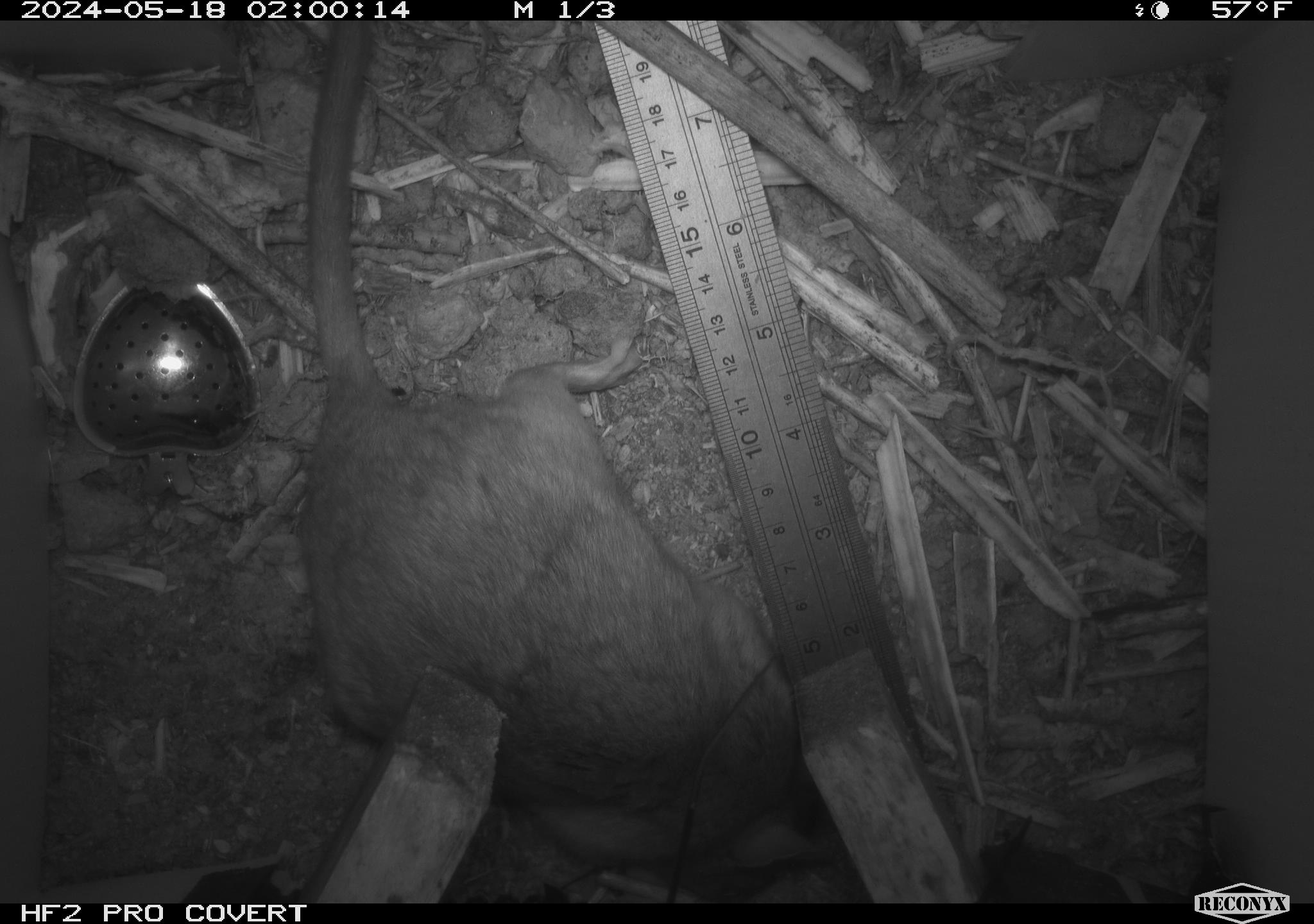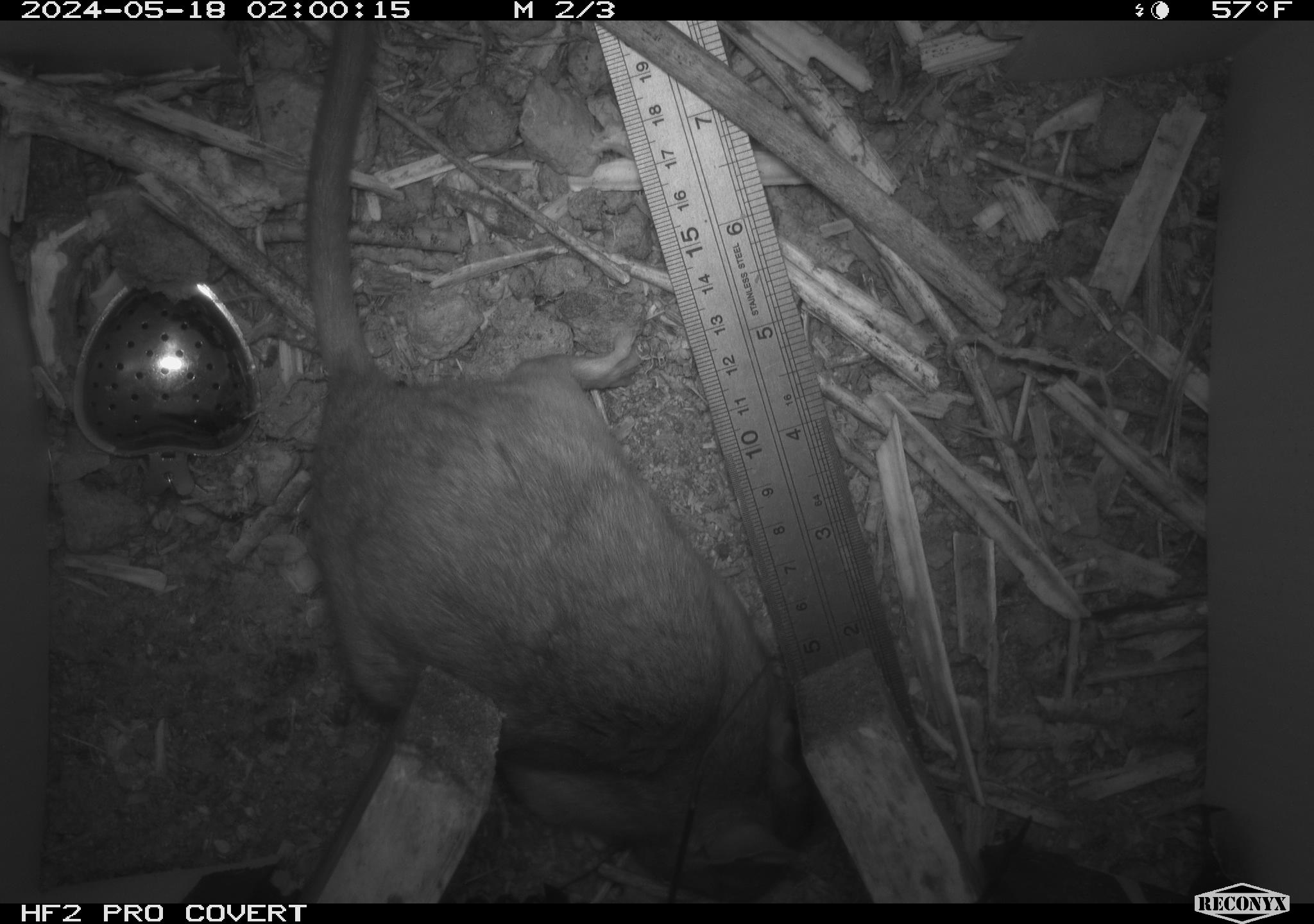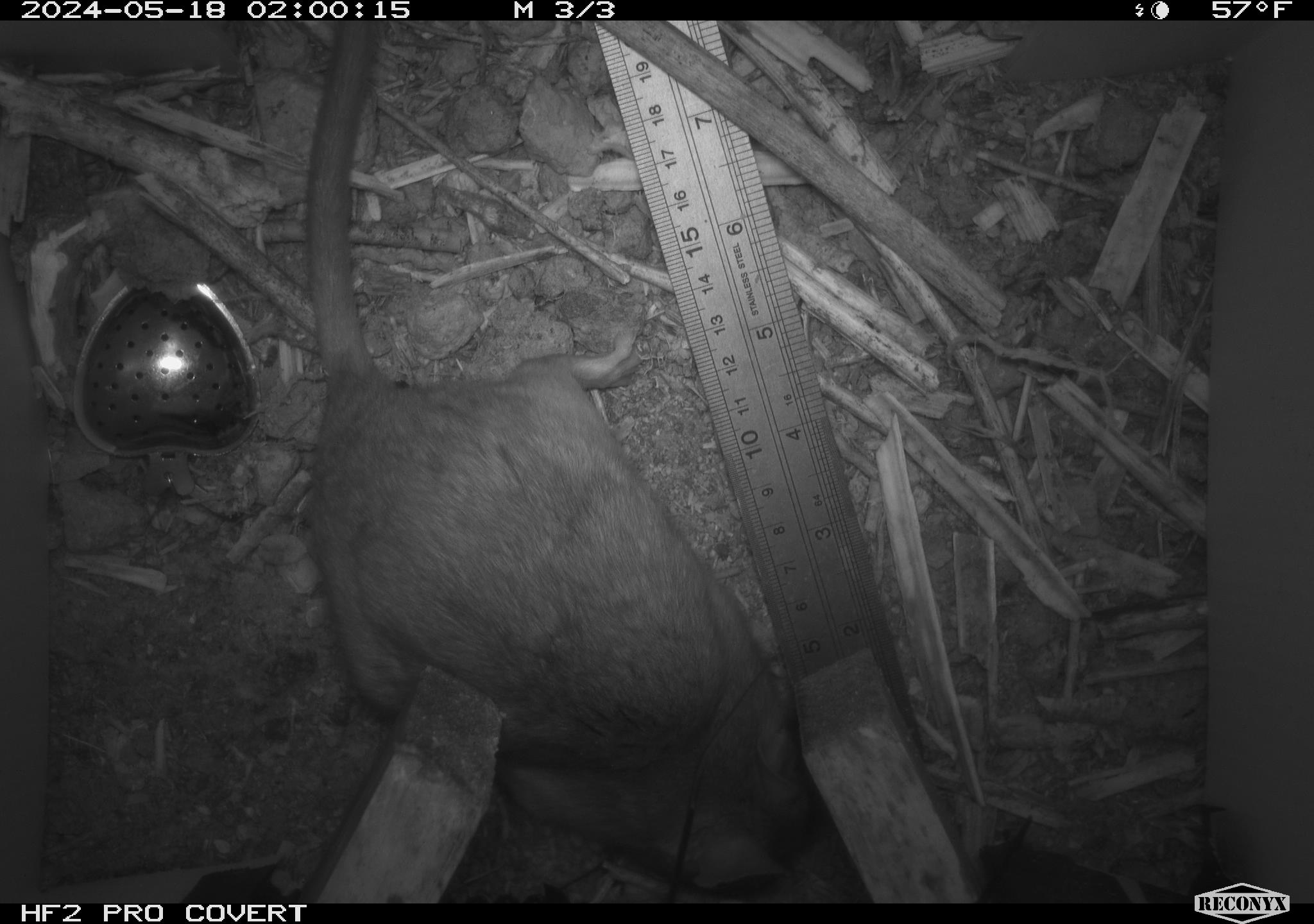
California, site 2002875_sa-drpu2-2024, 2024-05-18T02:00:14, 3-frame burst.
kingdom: Animalia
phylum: Chordata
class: Mammalia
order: Rodentia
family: Cricetidae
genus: Neotoma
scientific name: Neotoma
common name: pack rat or woodrat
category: neotoma species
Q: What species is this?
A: Neotoma species (pack rat or woodrat) (Neotoma).